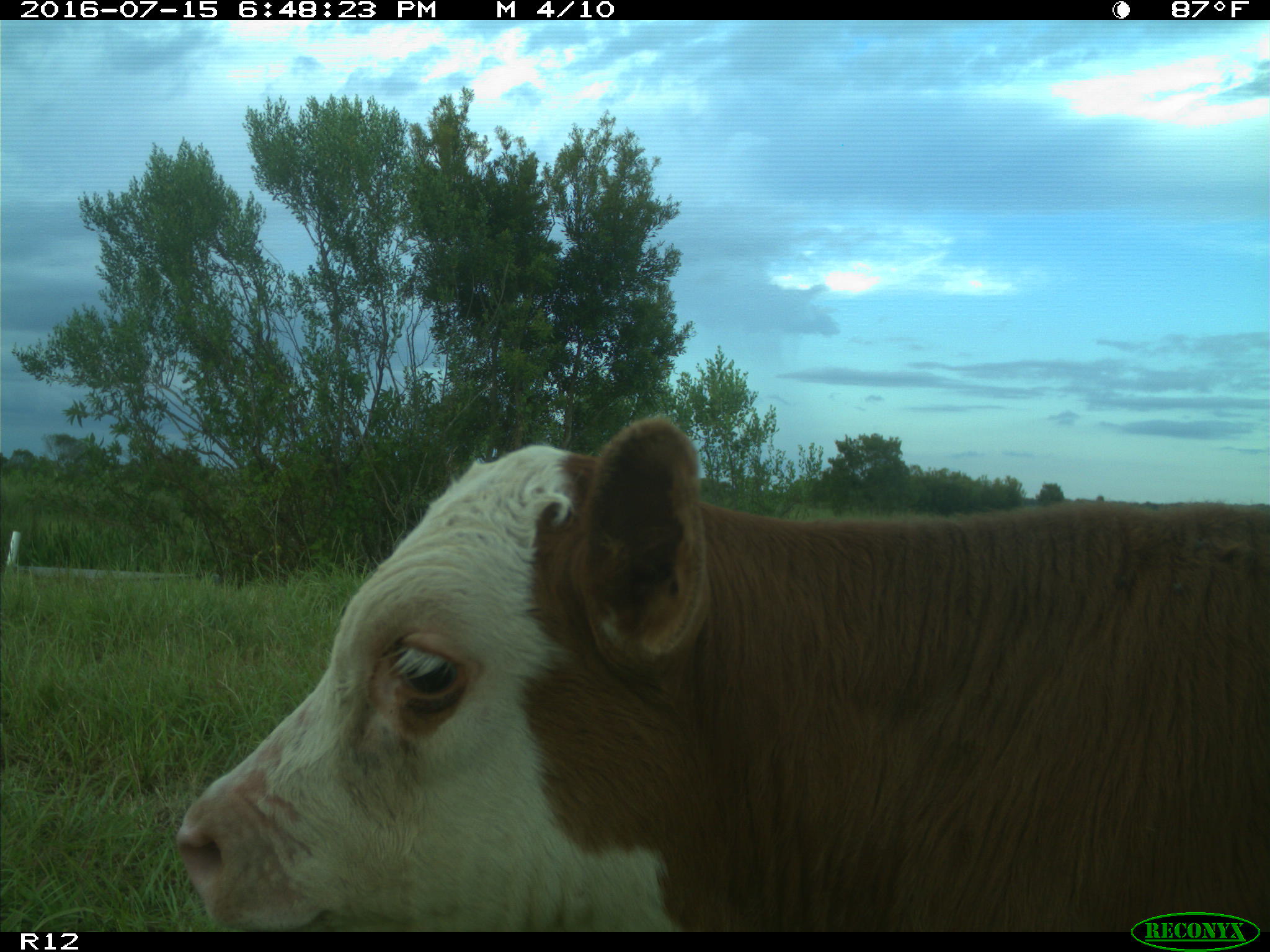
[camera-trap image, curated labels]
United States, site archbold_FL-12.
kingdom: Animalia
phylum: Chordata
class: Mammalia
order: Artiodactyla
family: Bovidae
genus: Bos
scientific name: Bos taurus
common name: domestic cow